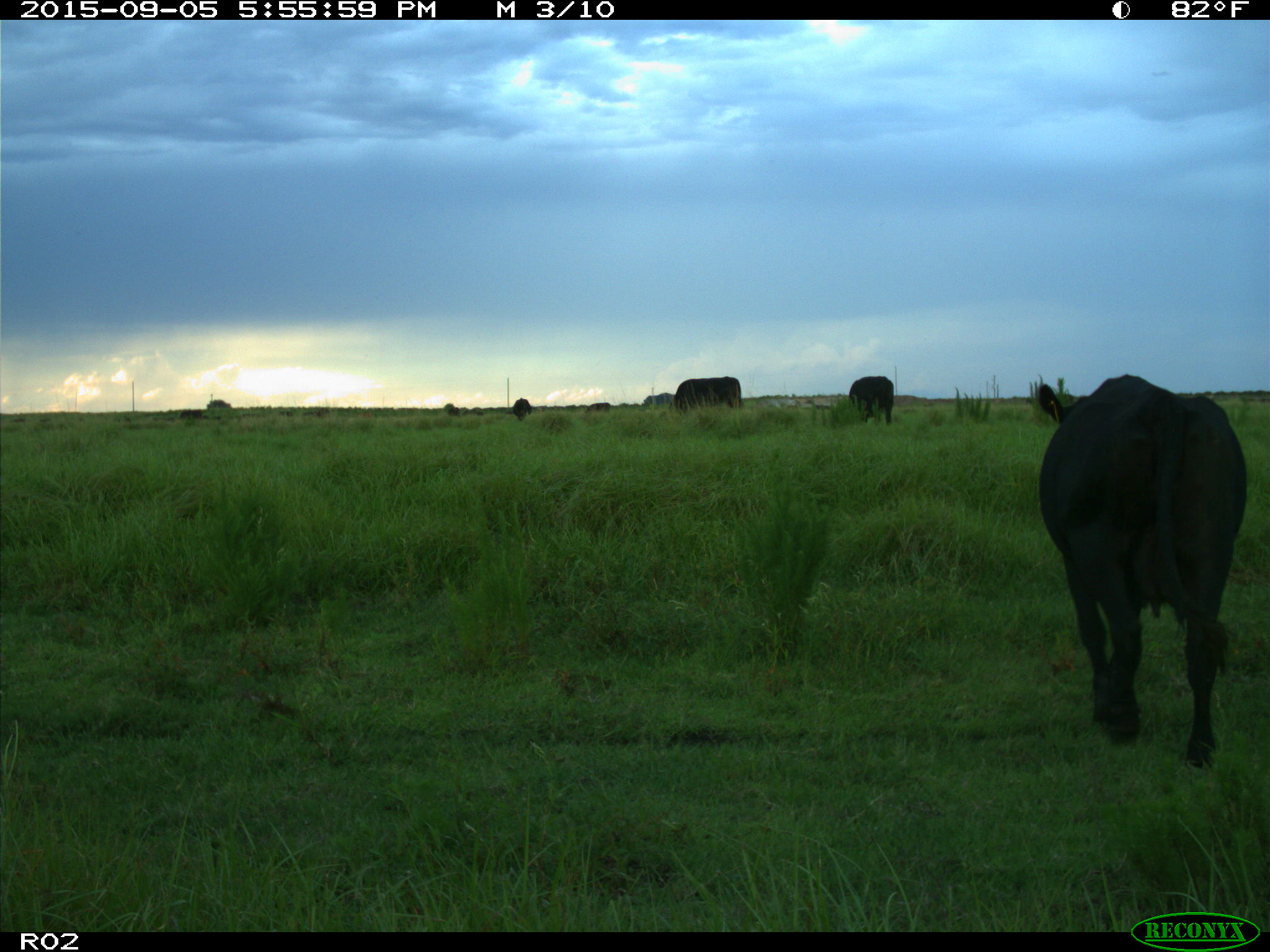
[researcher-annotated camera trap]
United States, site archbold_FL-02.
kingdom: Animalia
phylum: Chordata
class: Mammalia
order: Artiodactyla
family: Bovidae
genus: Bos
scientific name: Bos taurus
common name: domestic cow